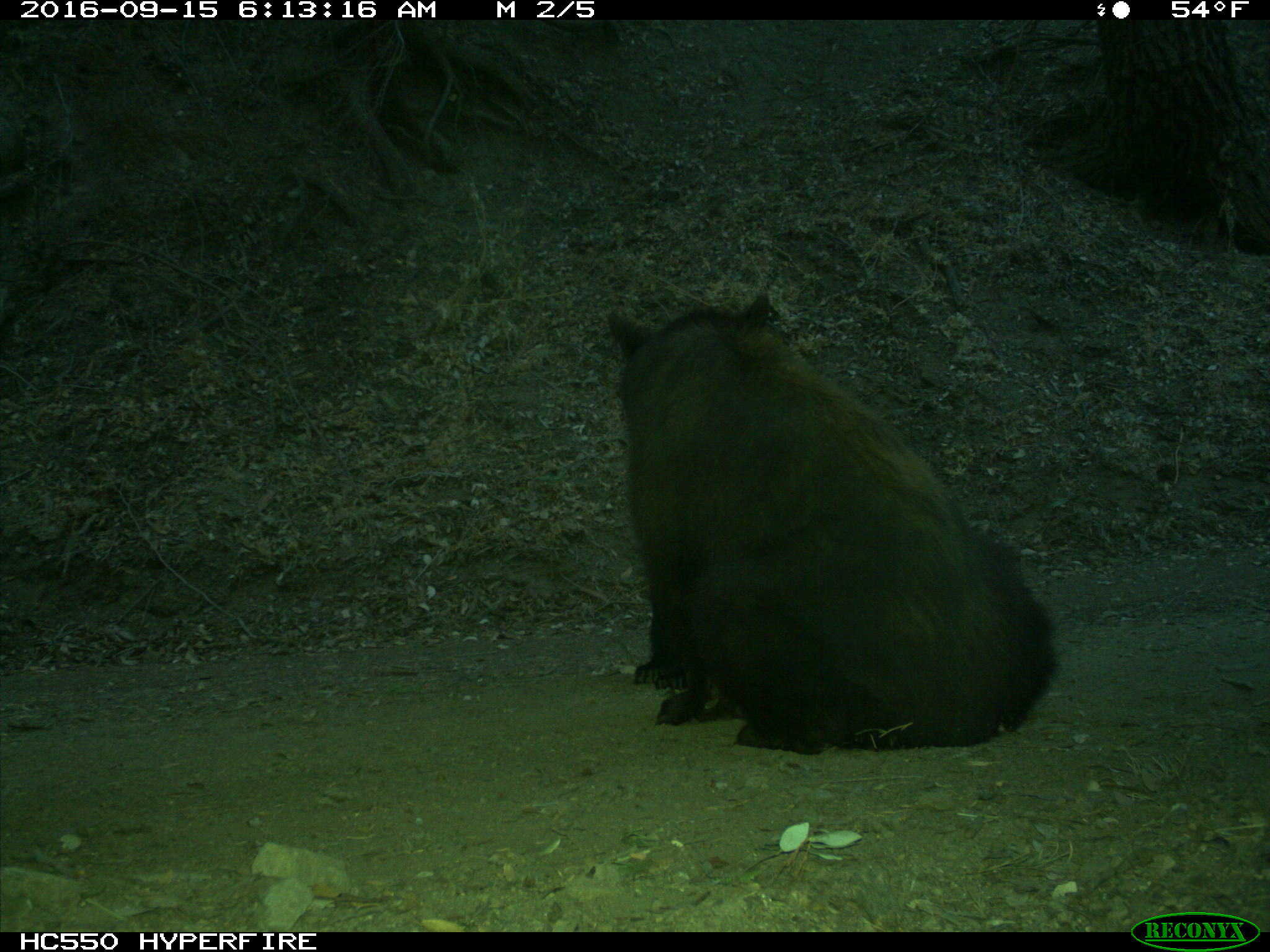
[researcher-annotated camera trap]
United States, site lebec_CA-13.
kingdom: Animalia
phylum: Chordata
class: Mammalia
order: Carnivora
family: Ursidae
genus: Ursus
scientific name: Ursus americanus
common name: american black bear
Ursus americanus (american black bear).